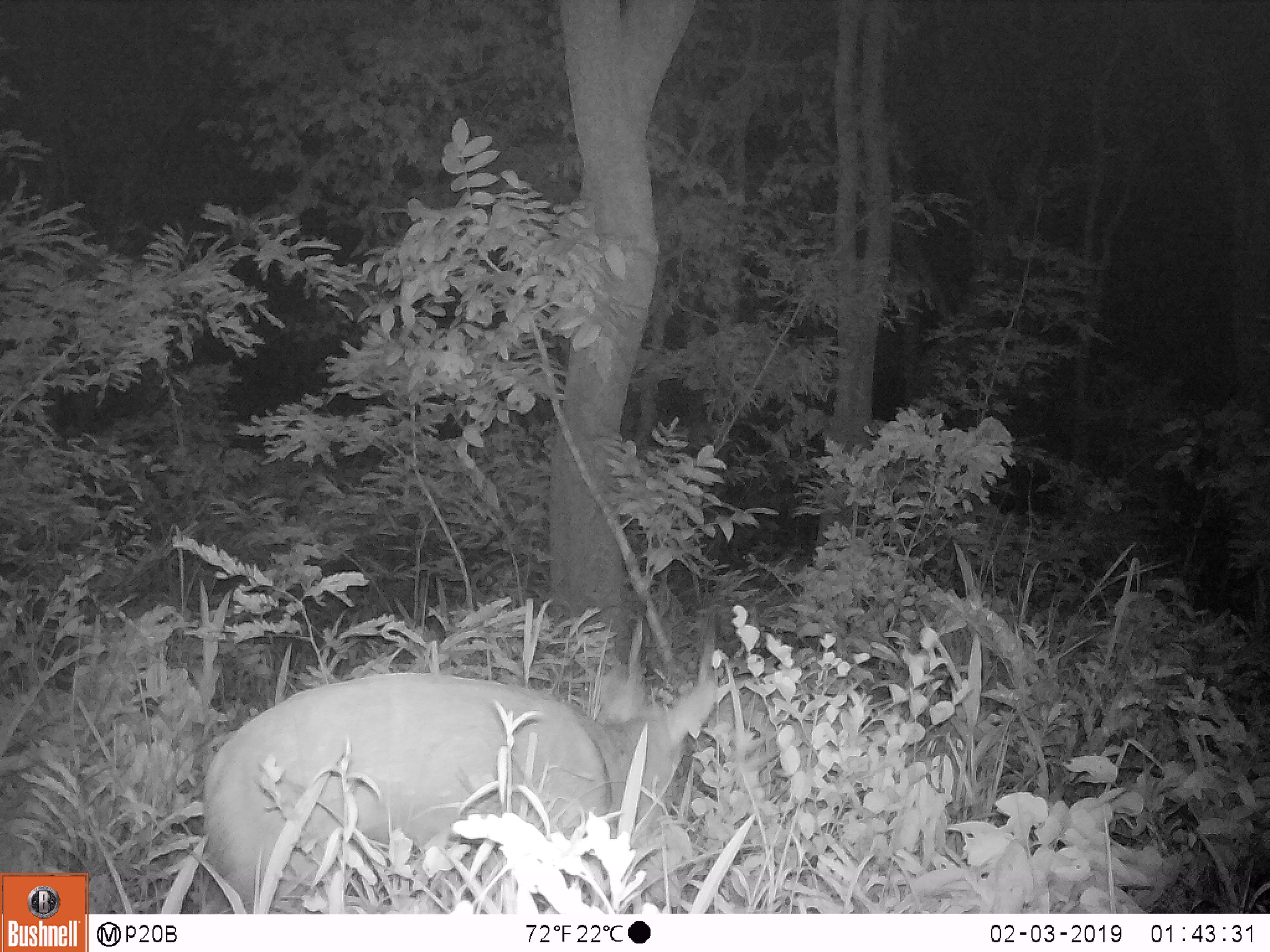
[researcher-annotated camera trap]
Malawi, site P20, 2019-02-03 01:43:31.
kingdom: Animalia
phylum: Chordata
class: Mammalia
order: Artiodactyla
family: Bovidae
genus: Tragelaphus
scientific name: Tragelaphus sylvaticus sylvaticus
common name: cape bushbuck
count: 1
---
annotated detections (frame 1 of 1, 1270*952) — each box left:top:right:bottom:
cape bushbuck: 198:601:725:912